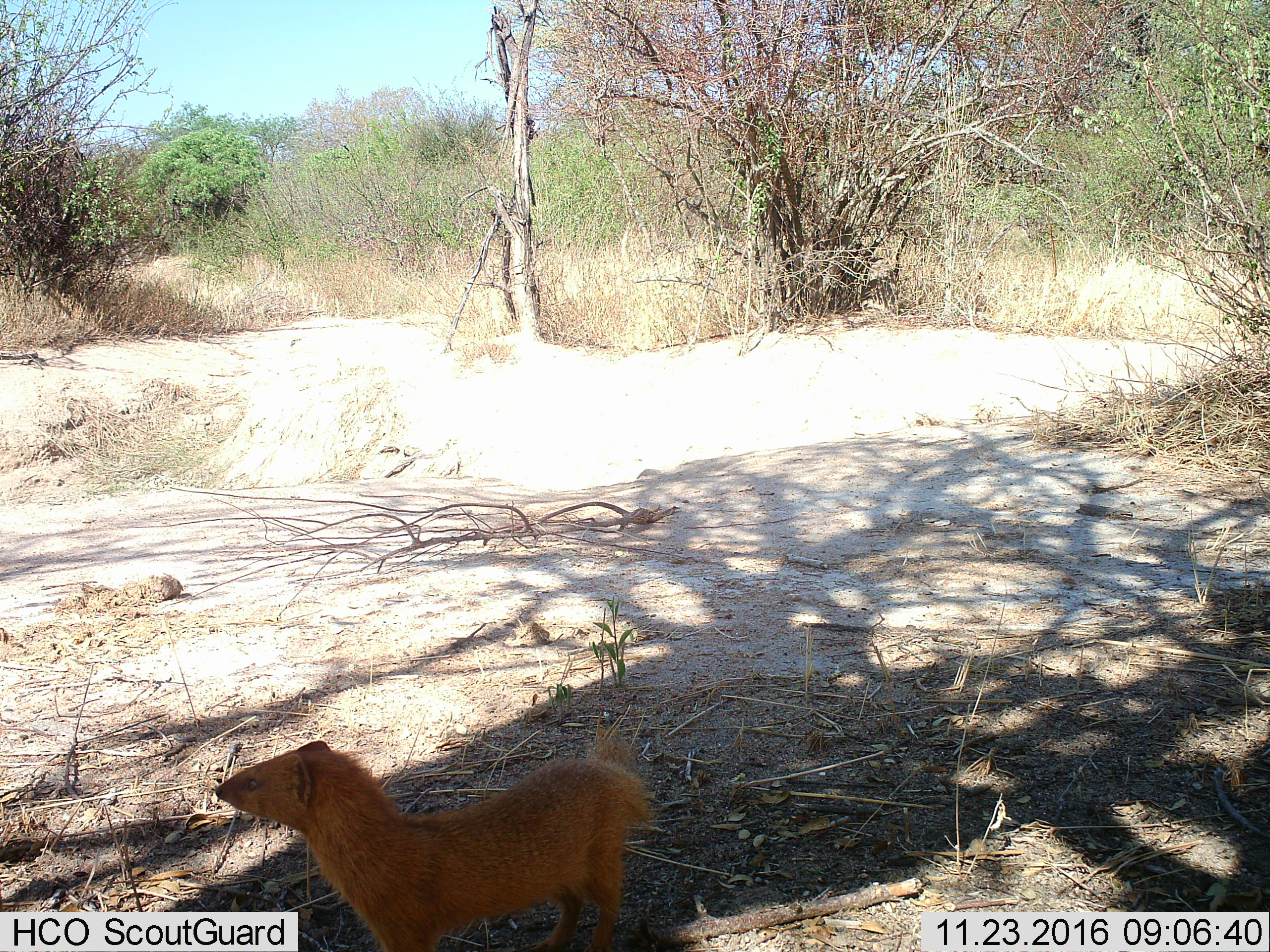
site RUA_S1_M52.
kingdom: Animalia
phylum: Chordata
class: Mammalia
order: Carnivora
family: Herpestidae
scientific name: Herpestidae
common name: mongoose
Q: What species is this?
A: Mongoose (Herpestidae).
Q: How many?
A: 1.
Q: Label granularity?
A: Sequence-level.